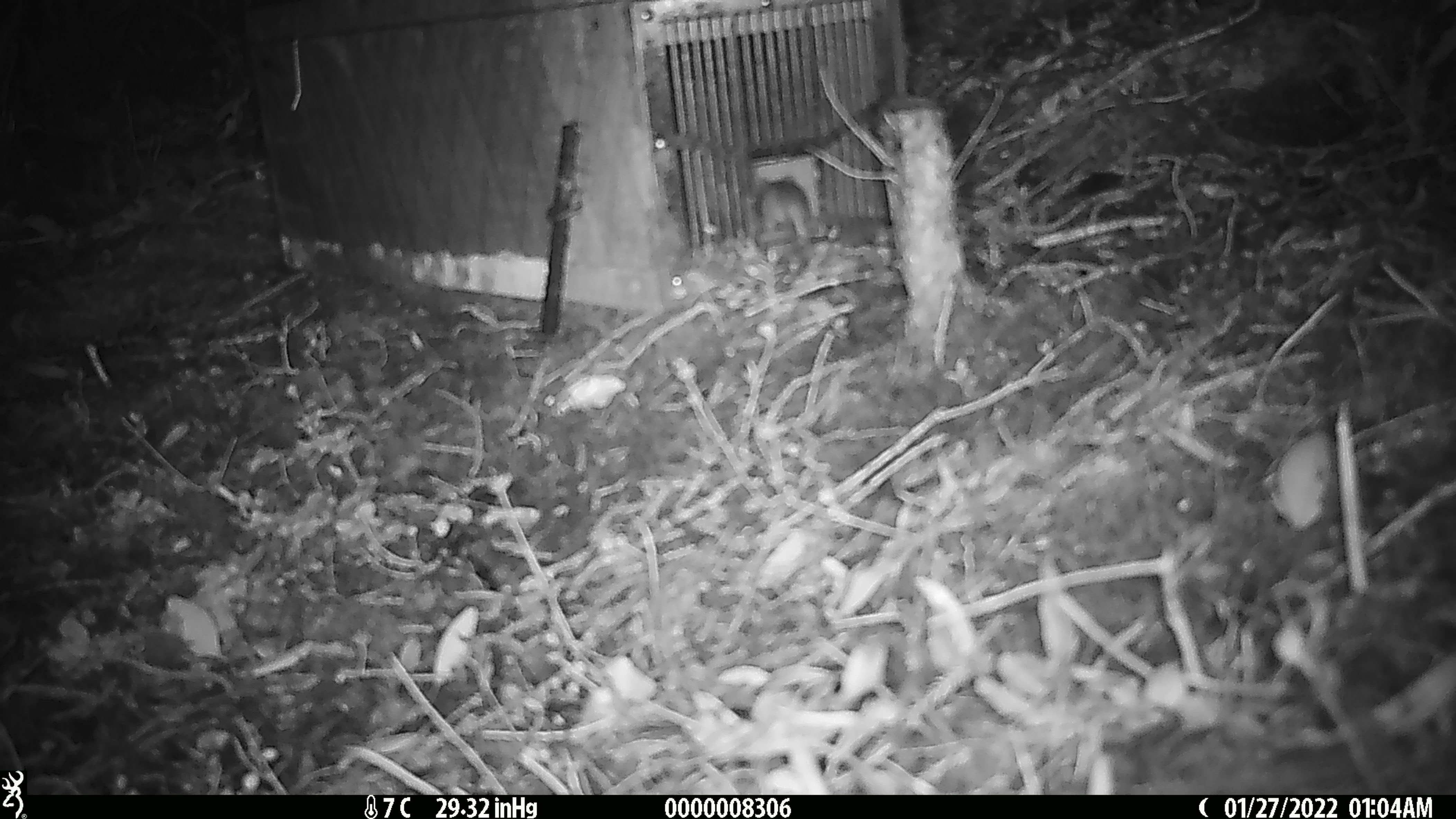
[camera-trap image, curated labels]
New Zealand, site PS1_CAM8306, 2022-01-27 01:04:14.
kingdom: Animalia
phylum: Chordata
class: Mammalia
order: Rodentia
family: Muridae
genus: Mus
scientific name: Mus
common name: mouse